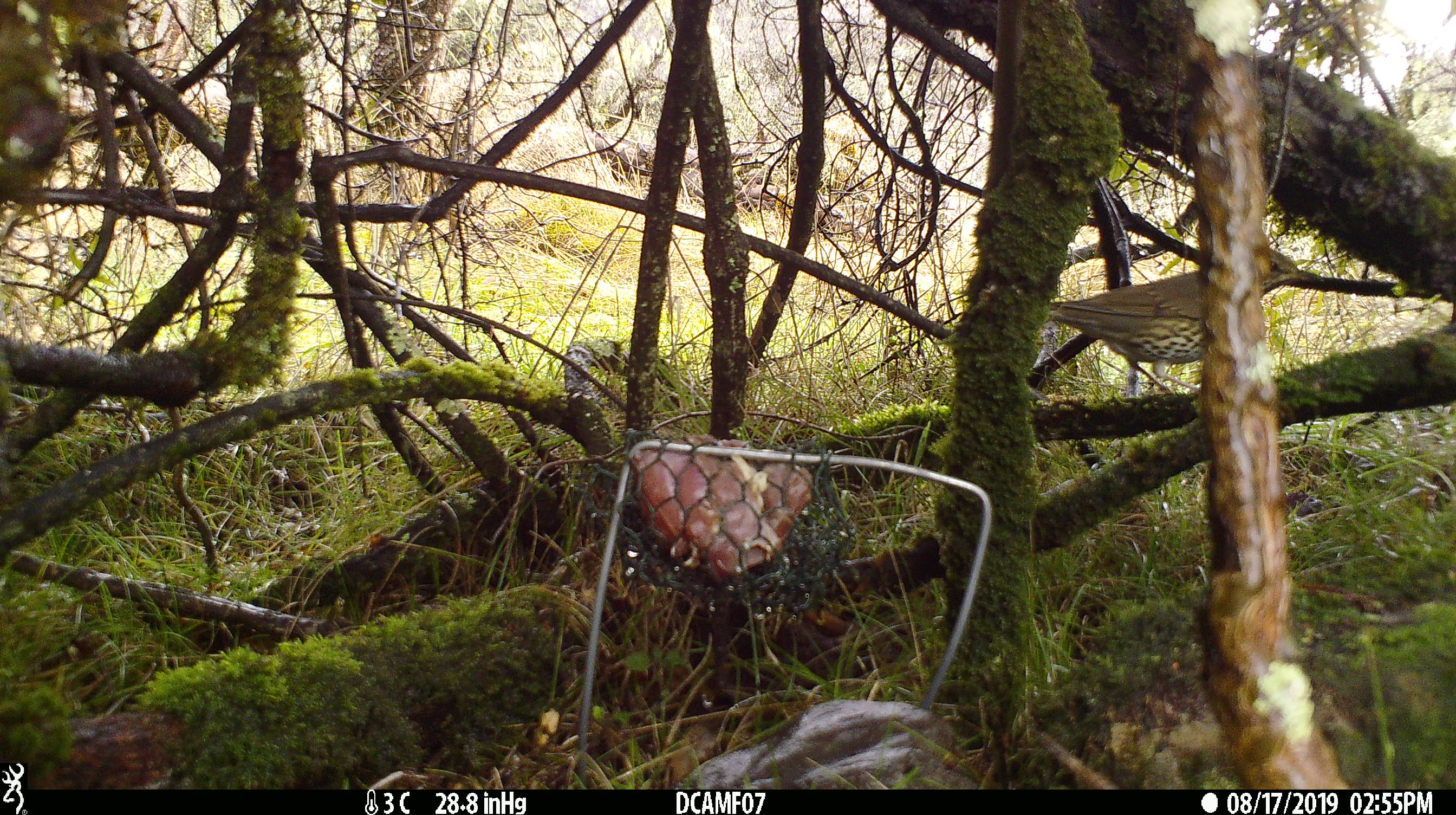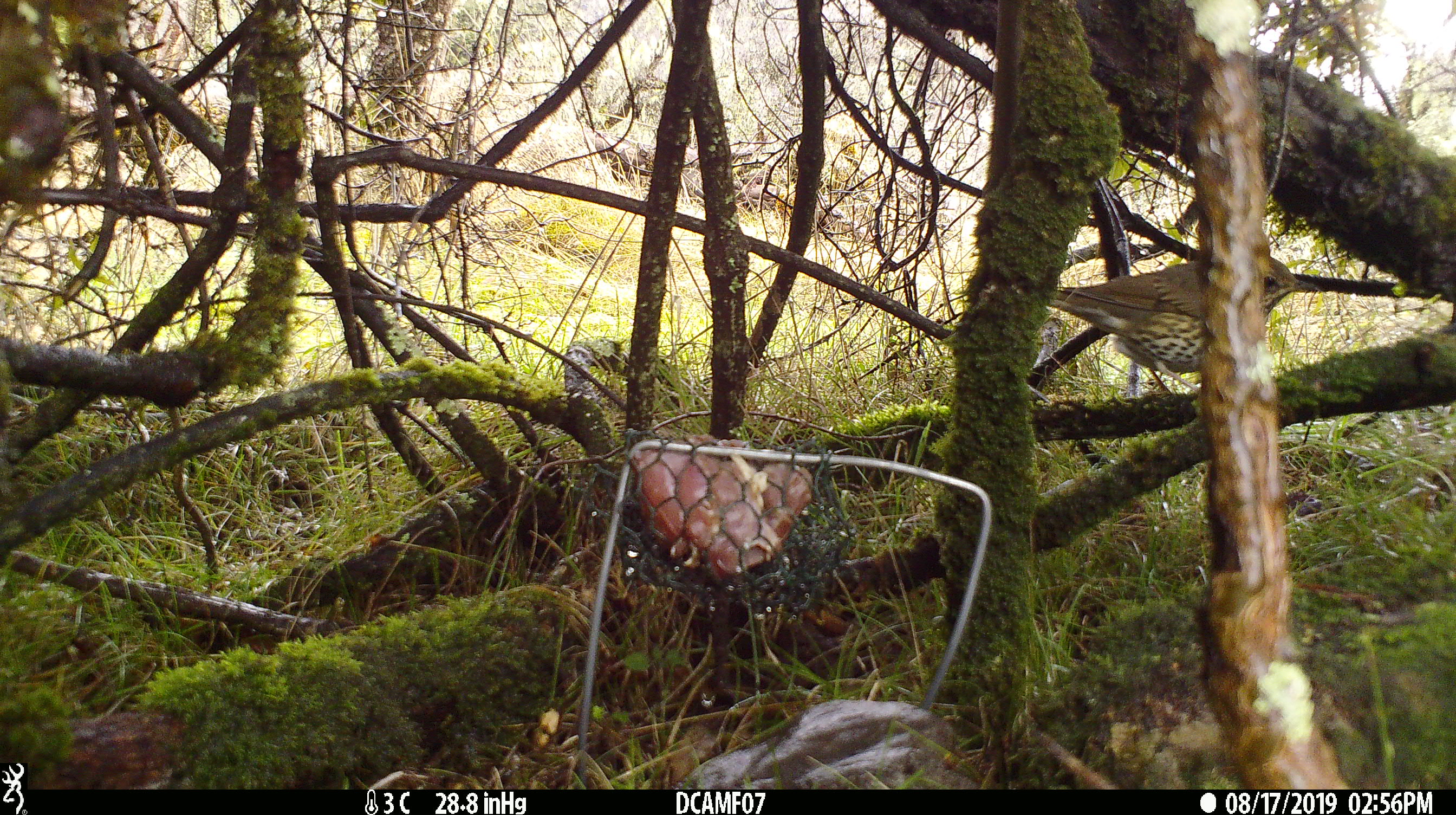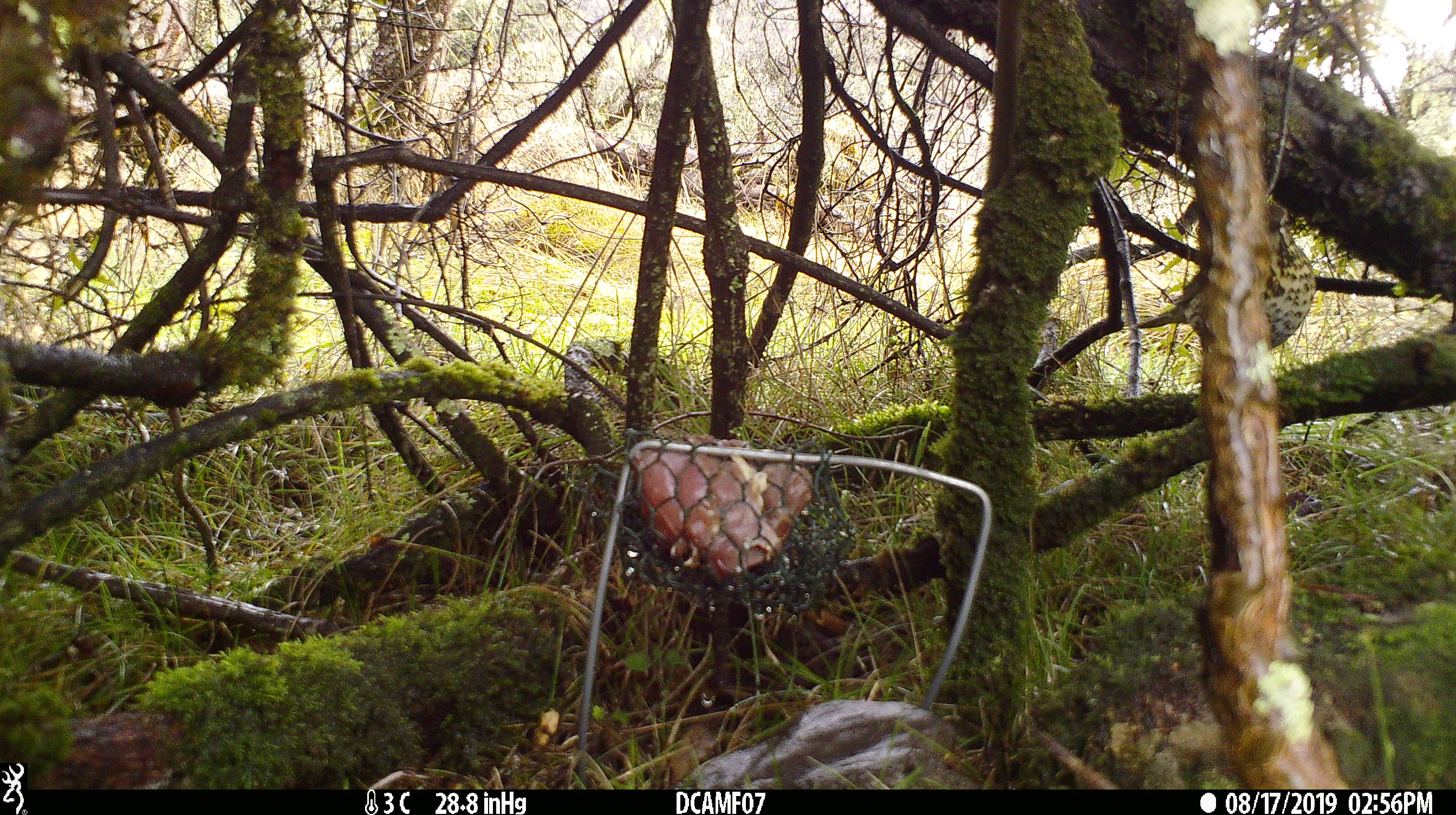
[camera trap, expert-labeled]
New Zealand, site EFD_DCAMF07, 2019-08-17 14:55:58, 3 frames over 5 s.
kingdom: Animalia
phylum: Chordata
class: Aves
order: Passeriformes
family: Turdidae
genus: Turdus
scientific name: Turdus philomelos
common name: song thrush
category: thrush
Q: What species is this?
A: Thrush (song thrush) (Turdus philomelos).